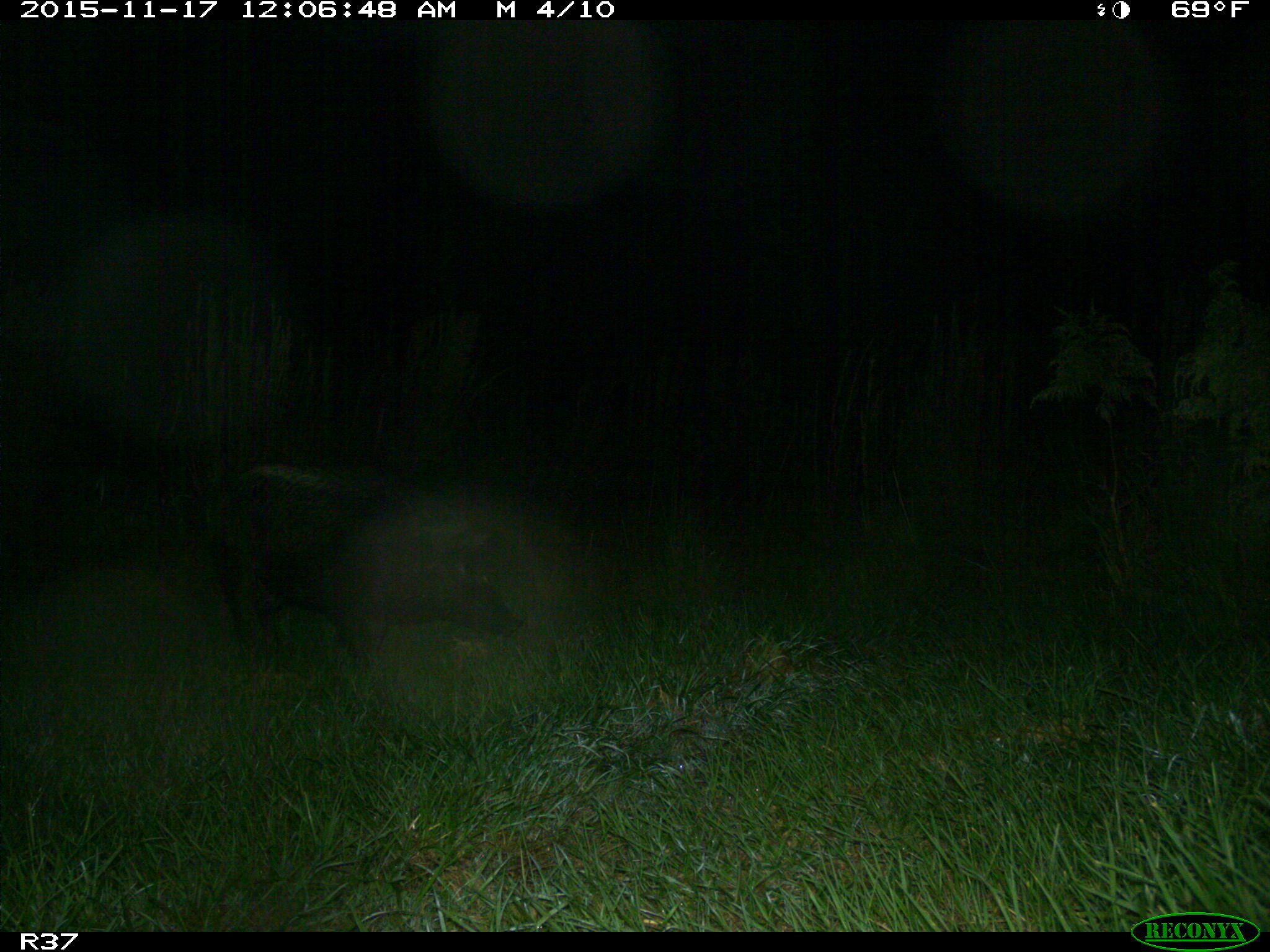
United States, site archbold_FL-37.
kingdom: Animalia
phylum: Chordata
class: Mammalia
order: Artiodactyla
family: Suidae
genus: Sus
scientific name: Sus scrofa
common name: wild boar